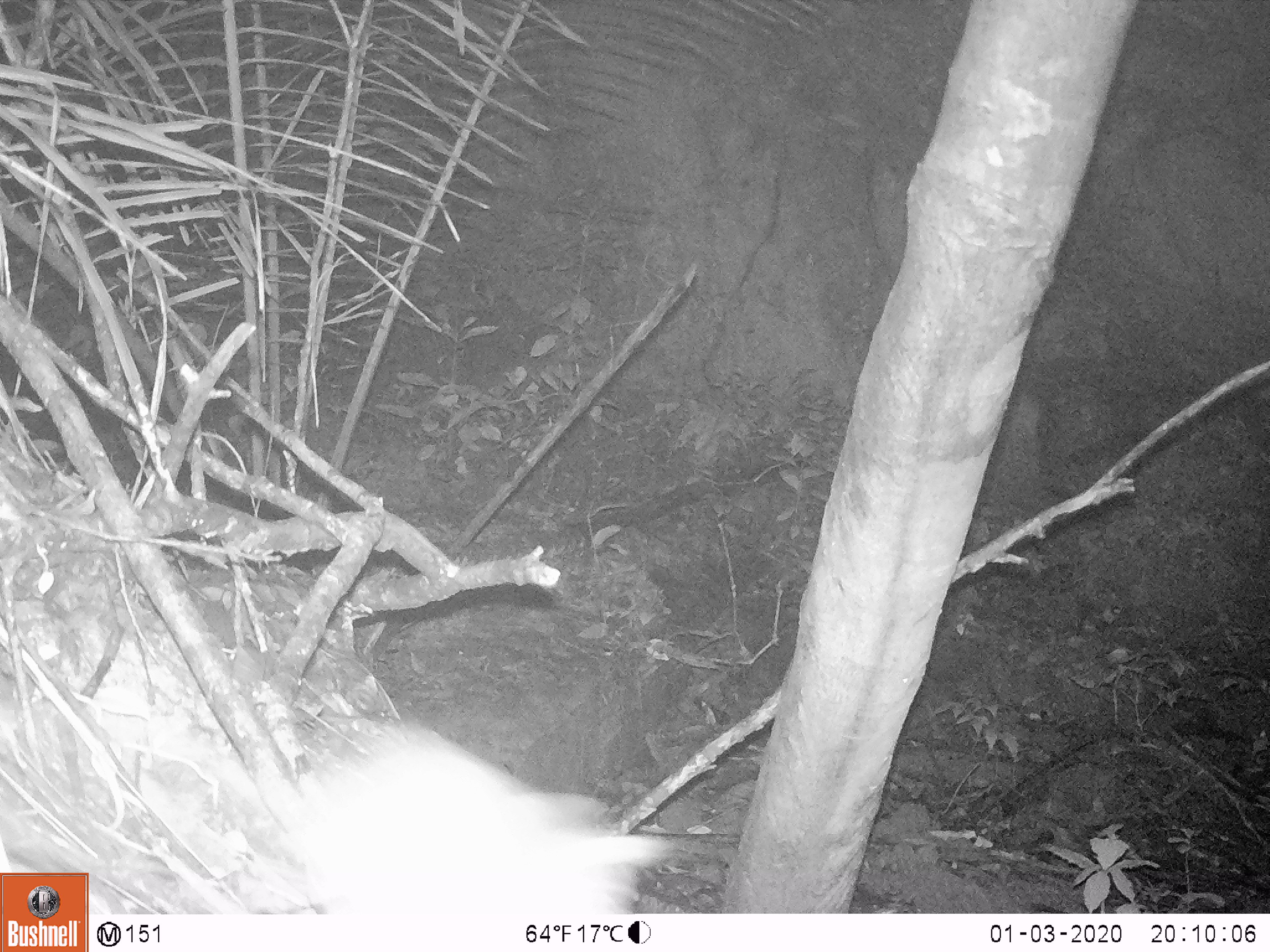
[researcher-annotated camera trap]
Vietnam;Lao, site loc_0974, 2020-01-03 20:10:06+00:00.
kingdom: Animalia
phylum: Chordata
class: Mammalia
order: Rodentia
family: Muridae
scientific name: Muridae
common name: old-world mice and rats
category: unidentified murid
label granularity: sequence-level